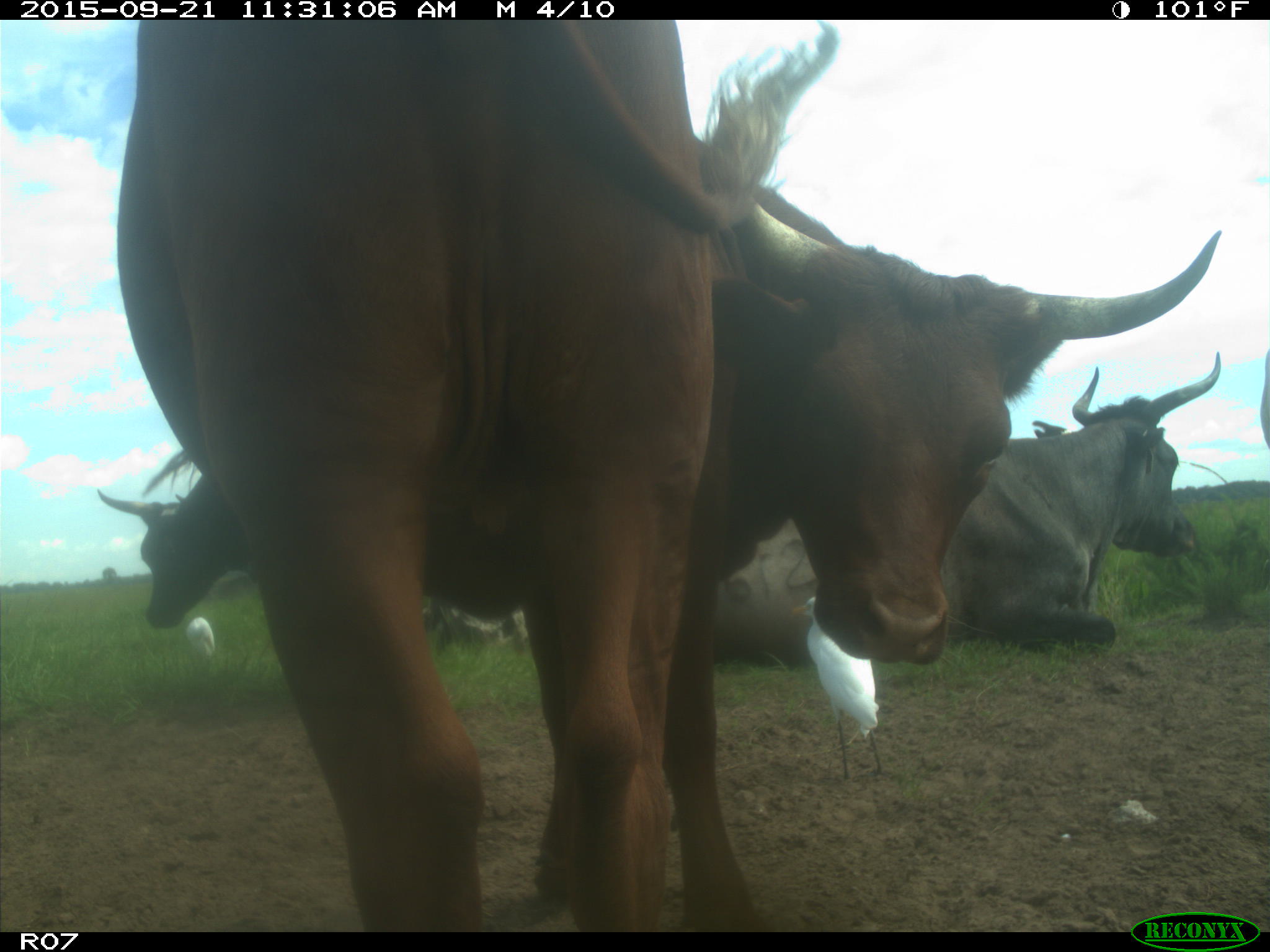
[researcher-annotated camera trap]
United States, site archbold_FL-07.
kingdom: Animalia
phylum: Chordata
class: Mammalia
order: Artiodactyla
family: Bovidae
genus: Bos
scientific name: Bos taurus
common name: domestic cow